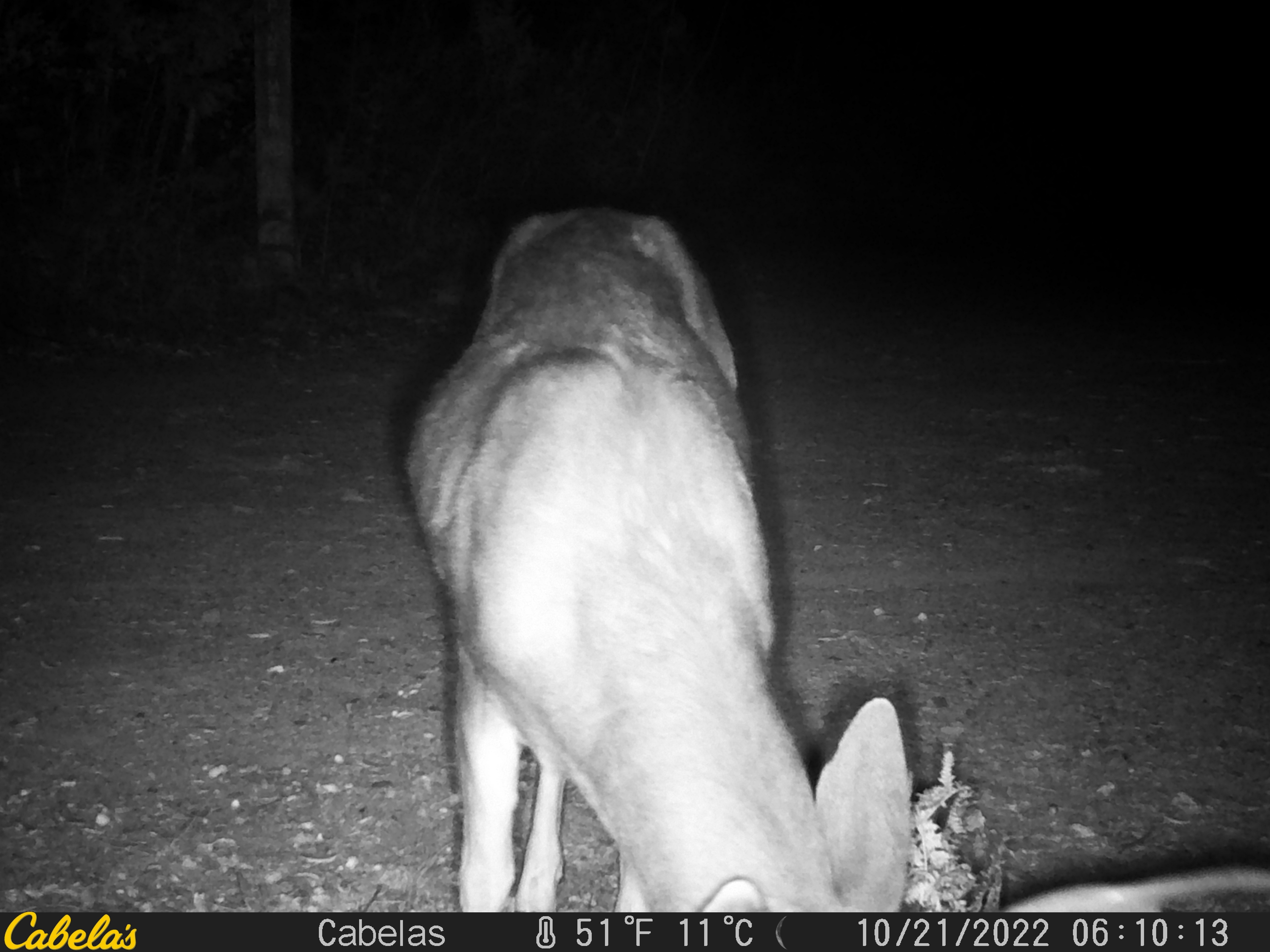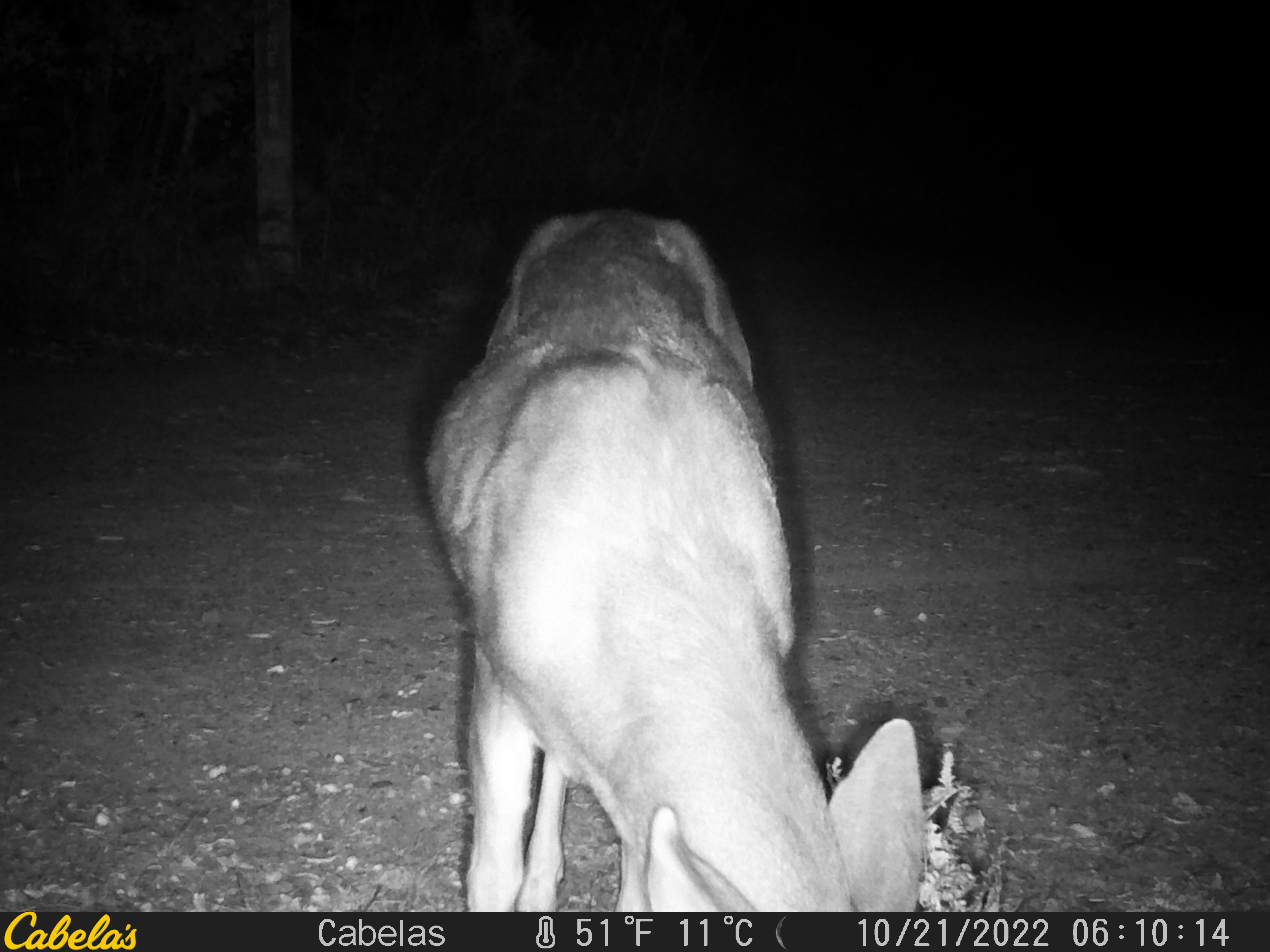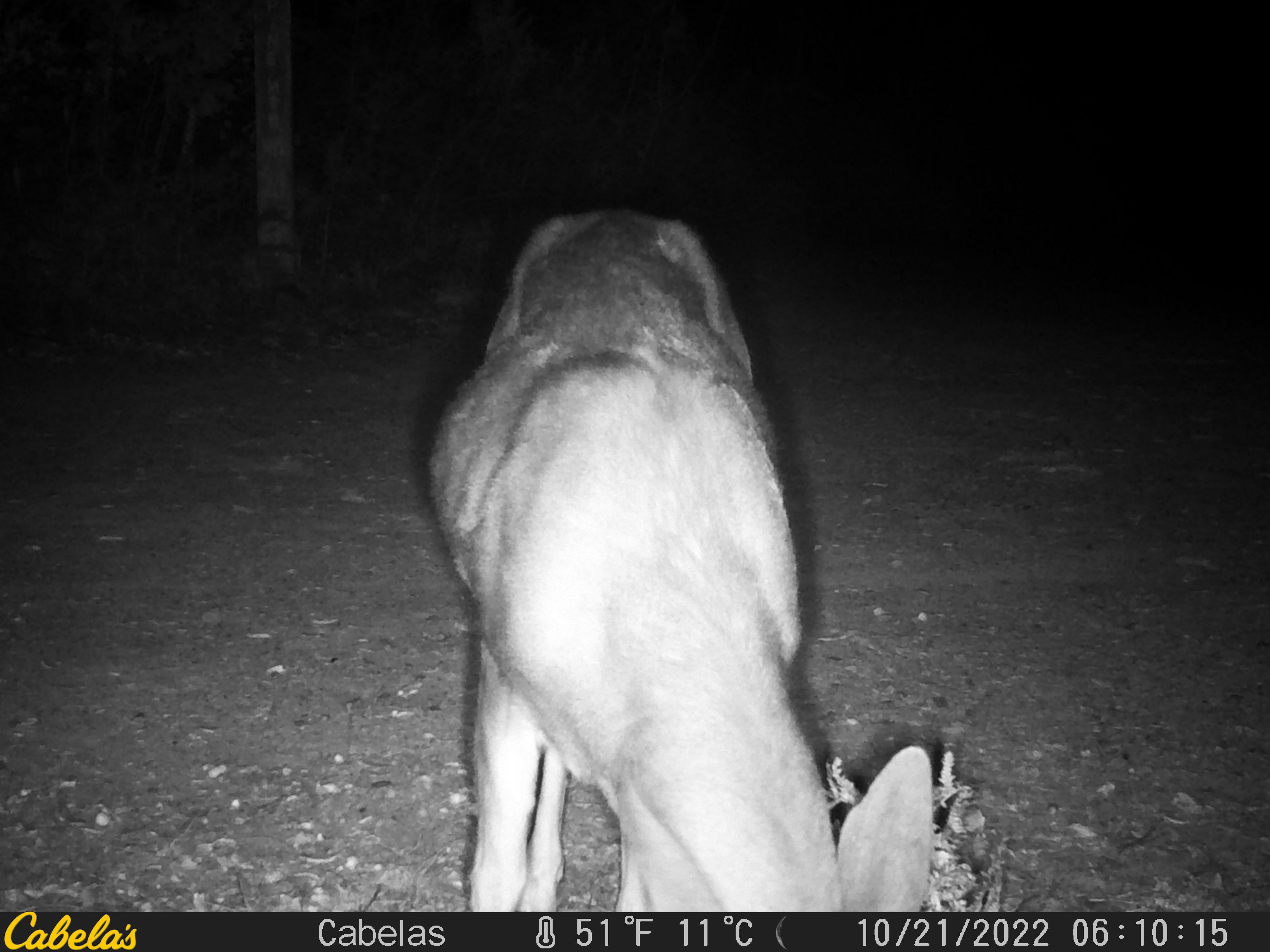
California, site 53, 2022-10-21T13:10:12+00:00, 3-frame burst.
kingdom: Animalia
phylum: Chordata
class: Mammalia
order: Artiodactyla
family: Cervidae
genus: Odocoileus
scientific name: Odocoileus hemionus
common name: mule deer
Mule deer (Odocoileus hemionus).